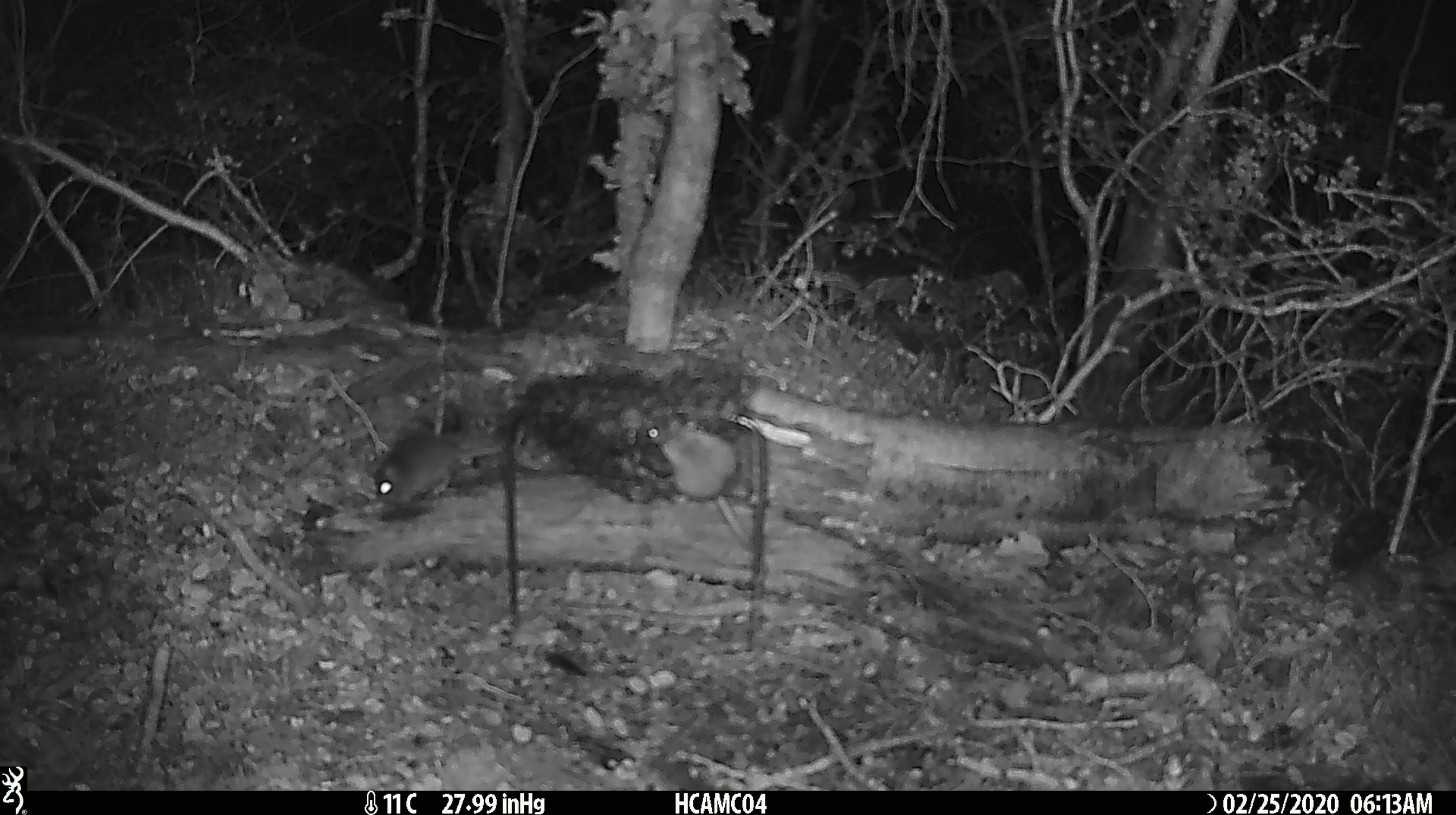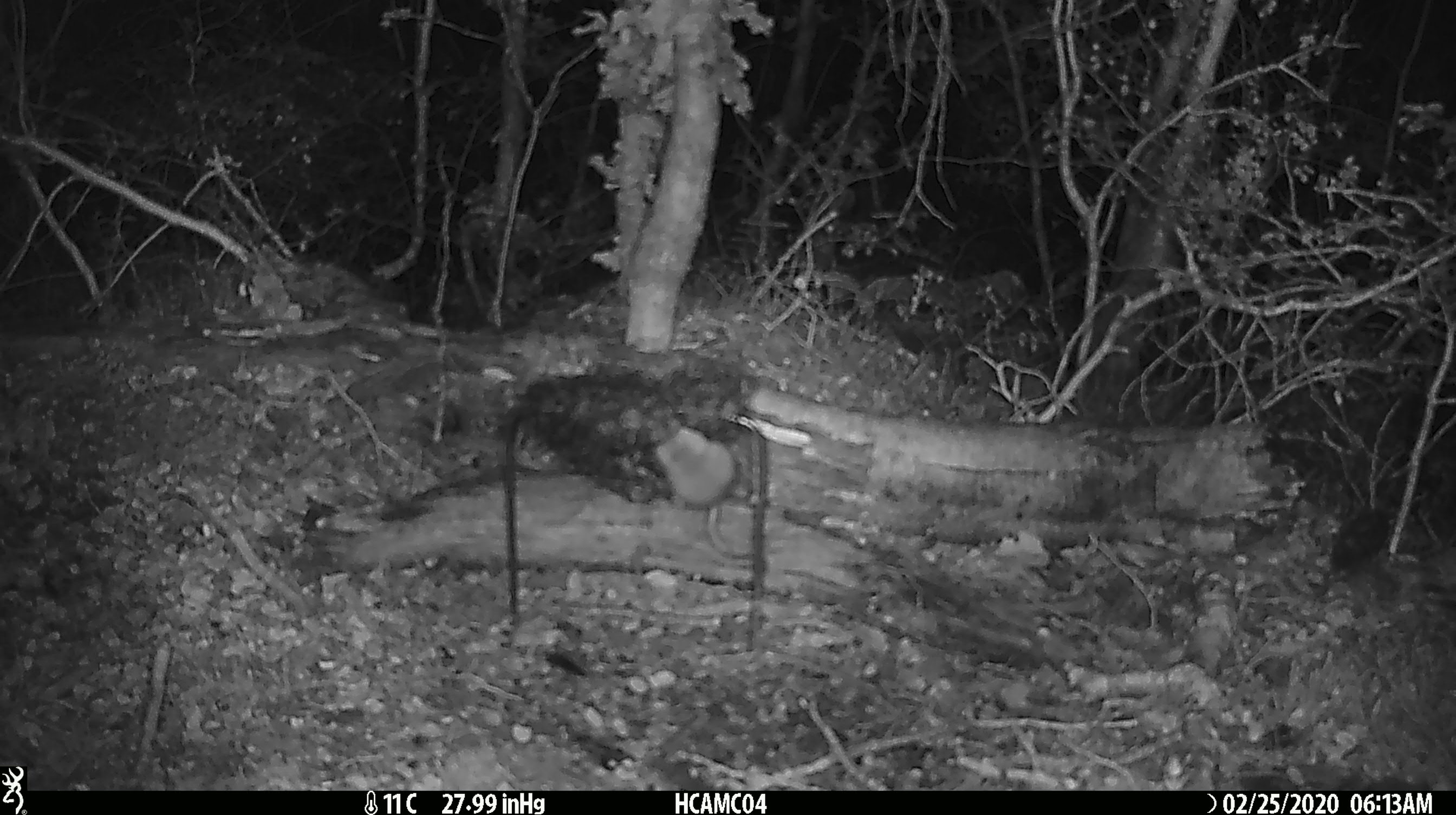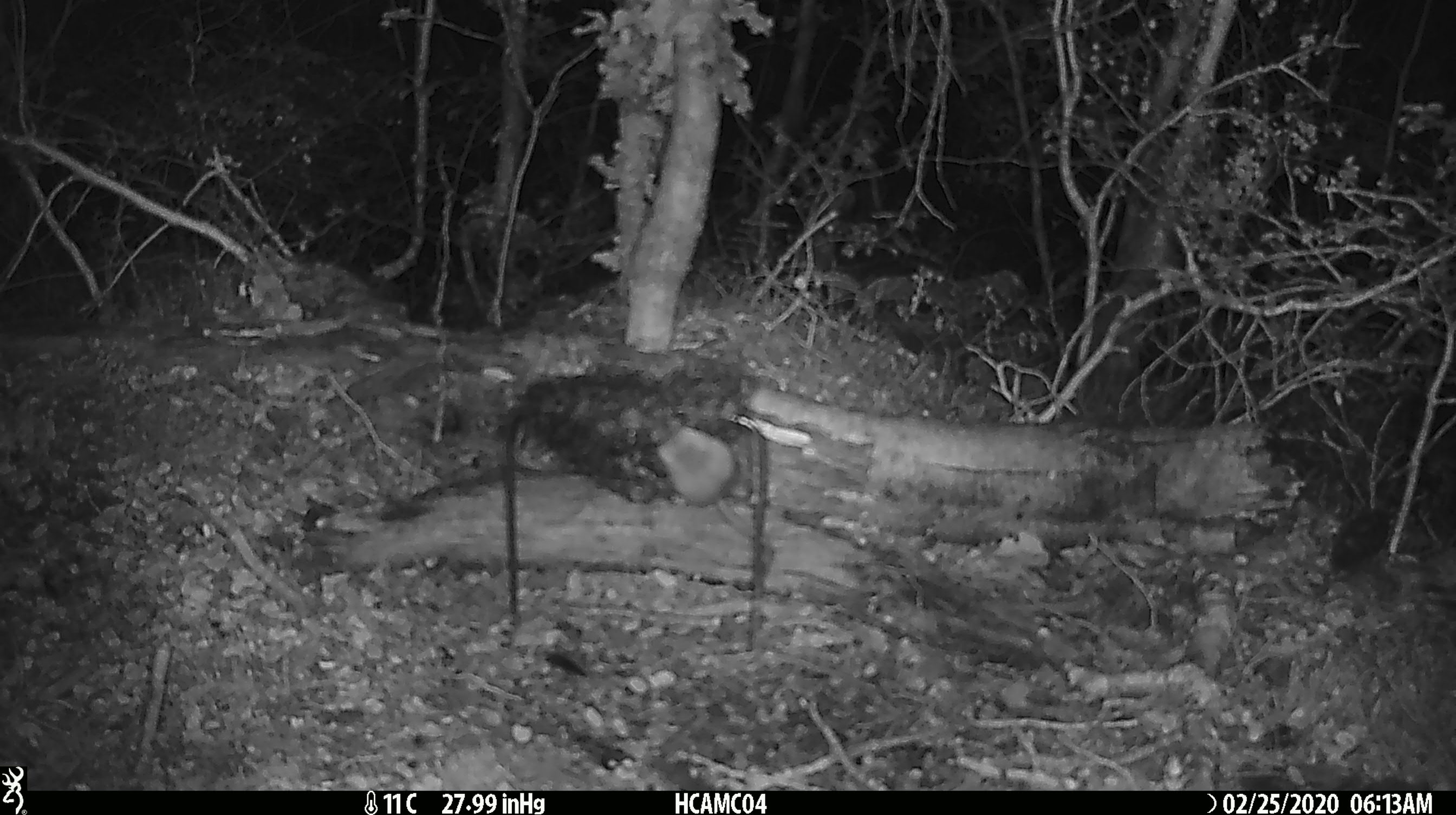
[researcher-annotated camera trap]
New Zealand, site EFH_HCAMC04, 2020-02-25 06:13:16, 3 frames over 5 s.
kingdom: Animalia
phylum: Chordata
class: Mammalia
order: Rodentia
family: Muridae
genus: Mus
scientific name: Mus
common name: mouse